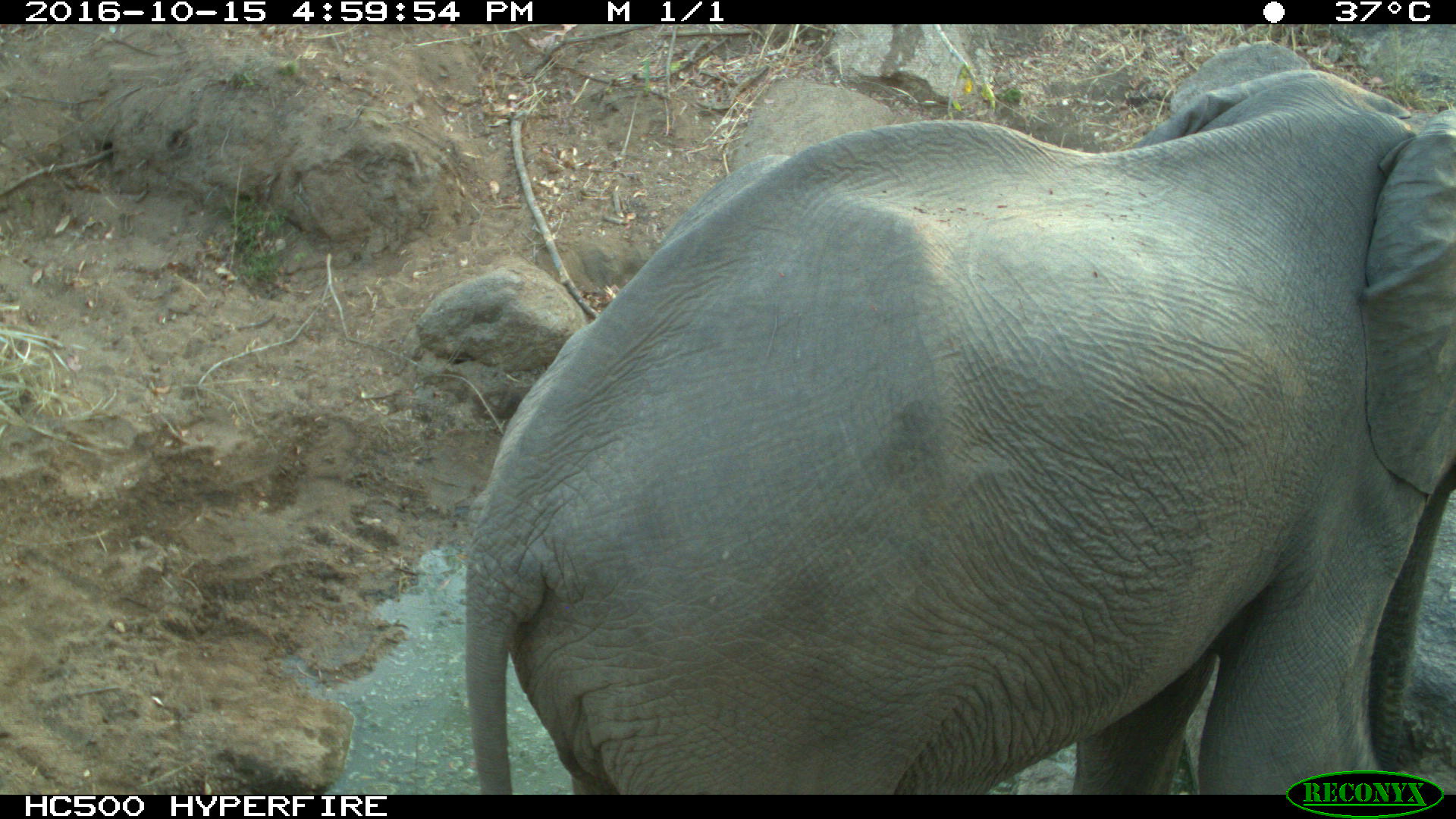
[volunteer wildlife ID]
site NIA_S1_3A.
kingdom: Animalia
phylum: Chordata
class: Mammalia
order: Proboscidea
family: Elephantidae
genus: Loxodonta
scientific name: Loxodonta africana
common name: african bush elephant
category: elephant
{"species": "elephant (african bush elephant) (Loxodonta africana)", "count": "1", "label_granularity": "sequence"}